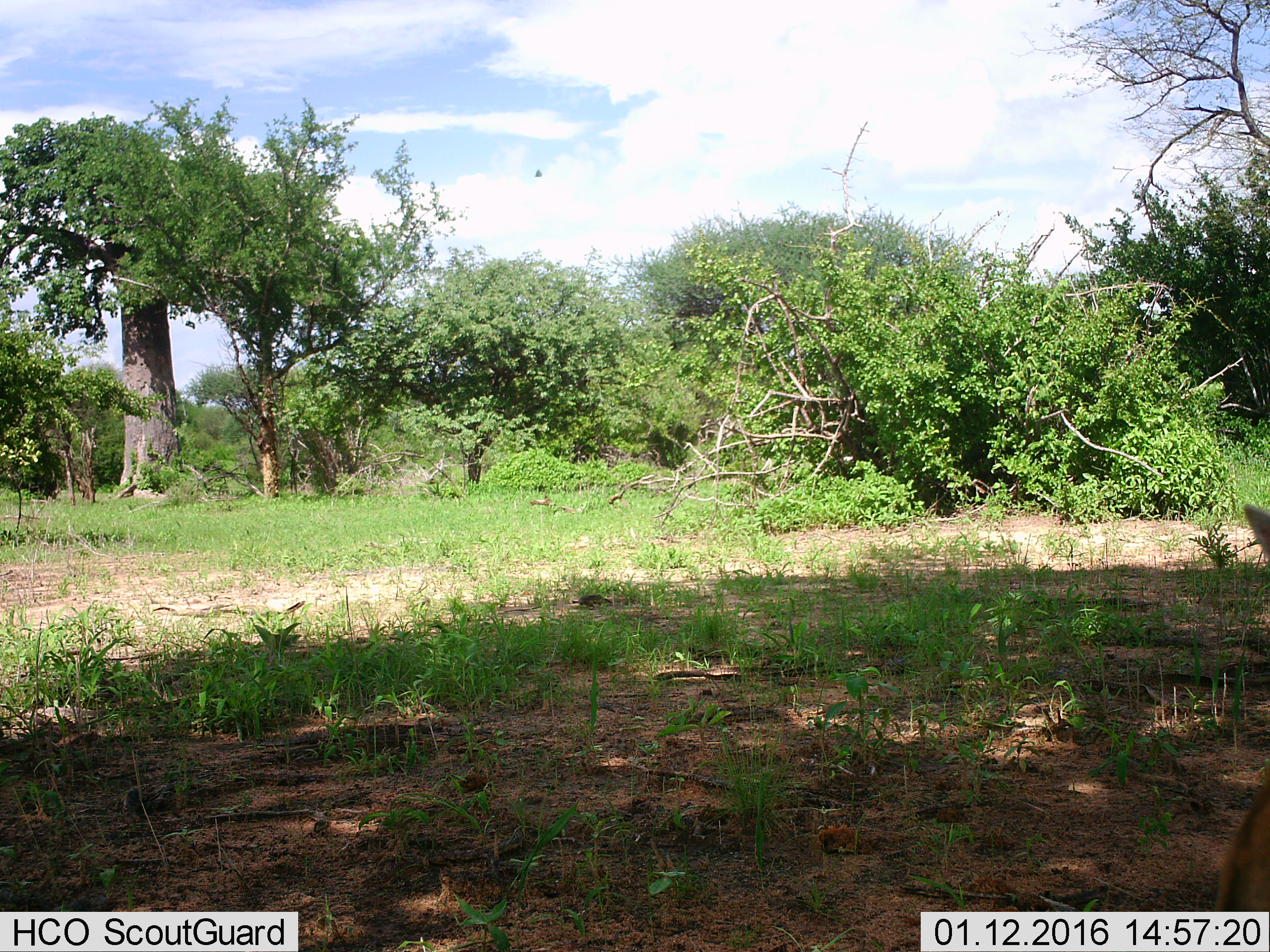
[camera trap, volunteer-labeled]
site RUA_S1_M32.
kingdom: Animalia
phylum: Chordata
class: Mammalia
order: Artiodactyla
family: Bovidae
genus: Madoqua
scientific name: Madoqua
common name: dik-dik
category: dikdik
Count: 1.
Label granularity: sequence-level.